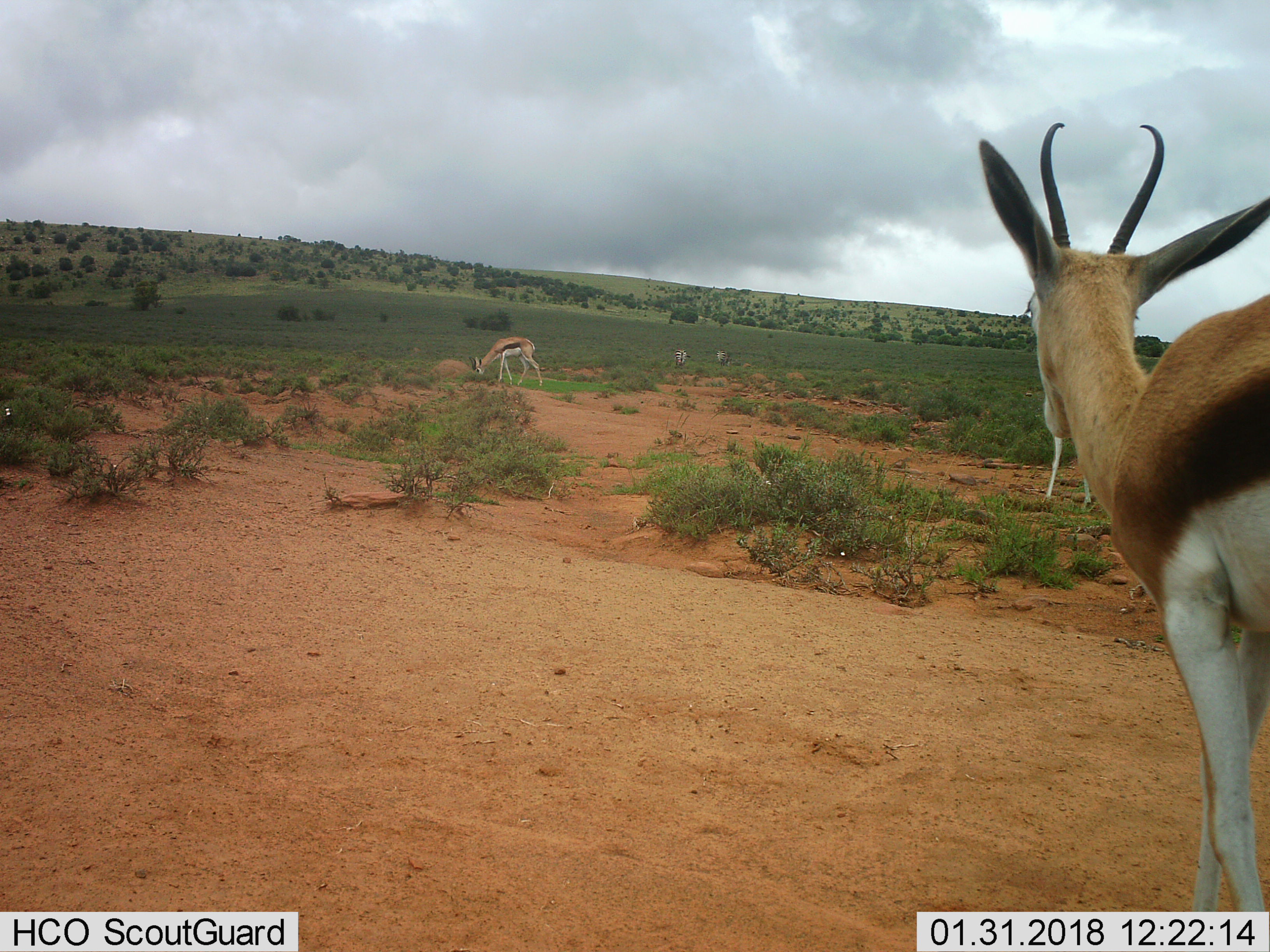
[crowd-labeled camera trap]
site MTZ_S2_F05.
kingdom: Animalia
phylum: Chordata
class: Mammalia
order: Artiodactyla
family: Bovidae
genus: Antidorcas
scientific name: Antidorcas marsupialis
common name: springbok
Springbok (Antidorcas marsupialis), count 3. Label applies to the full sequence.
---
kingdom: Animalia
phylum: Chordata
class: Mammalia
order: Perissodactyla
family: Equidae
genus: Equus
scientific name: Equus zebra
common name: mountain zebra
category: zebramountain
Zebramountain (mountain zebra) (Equus zebra), count 2. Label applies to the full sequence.